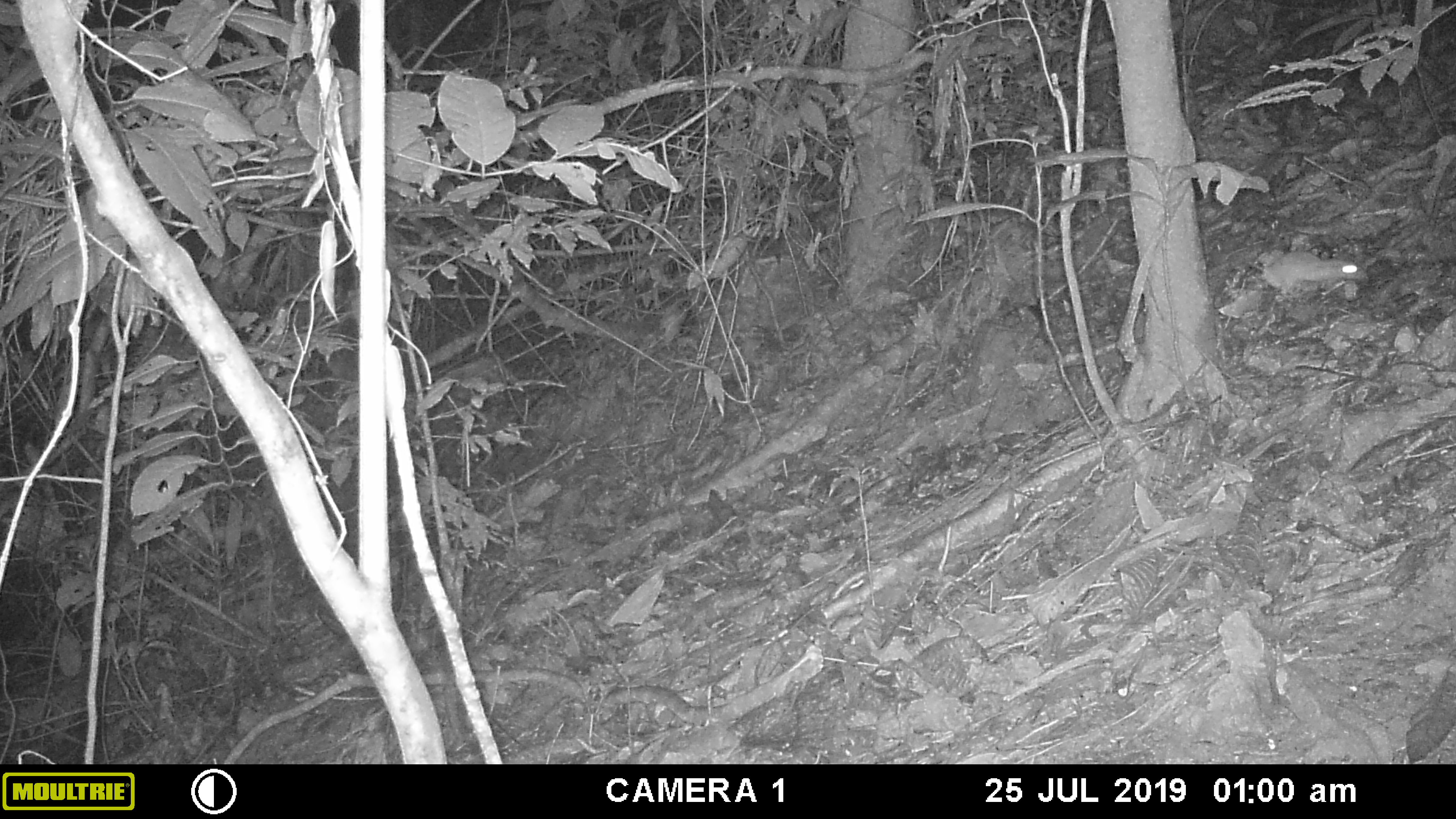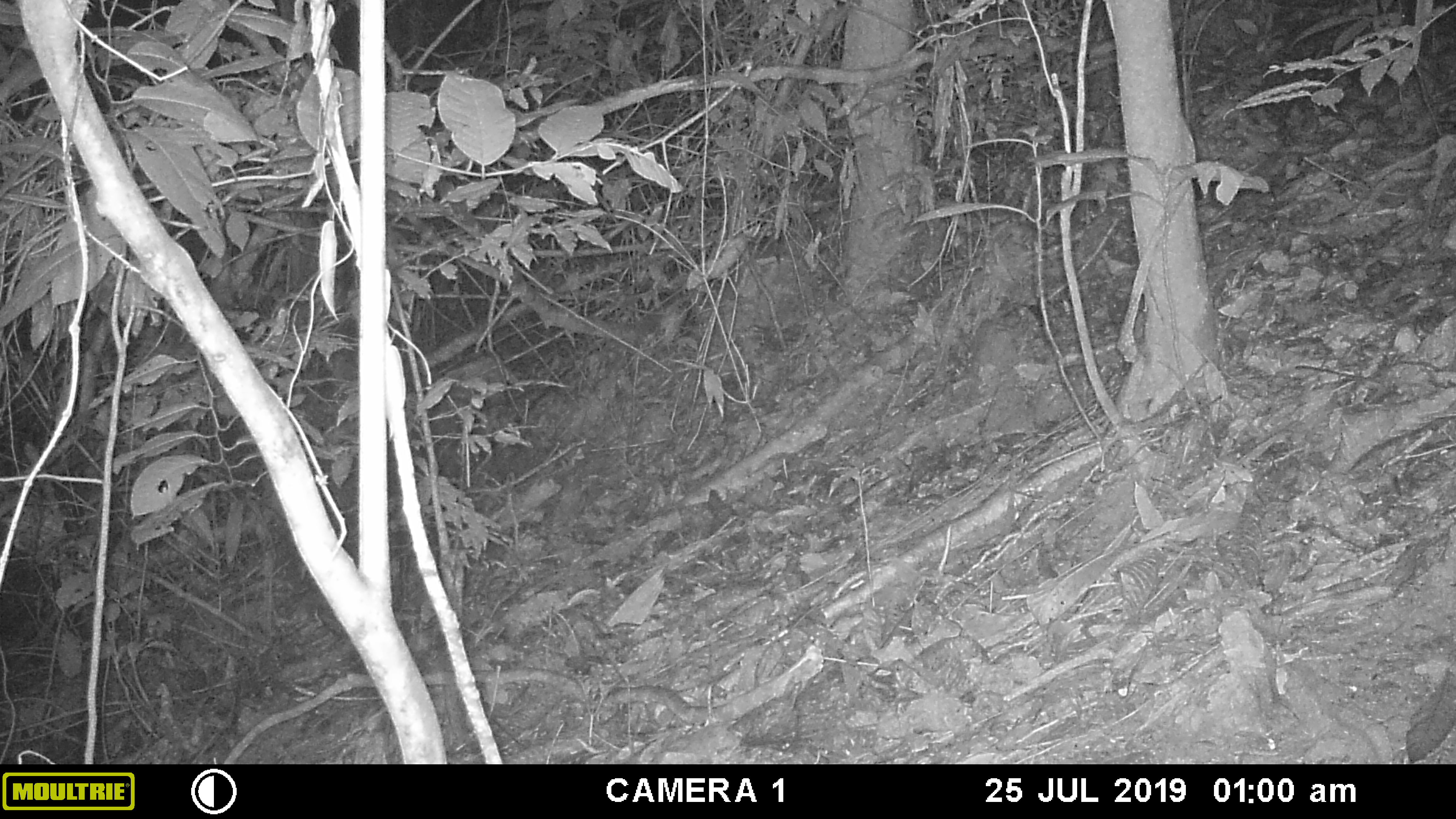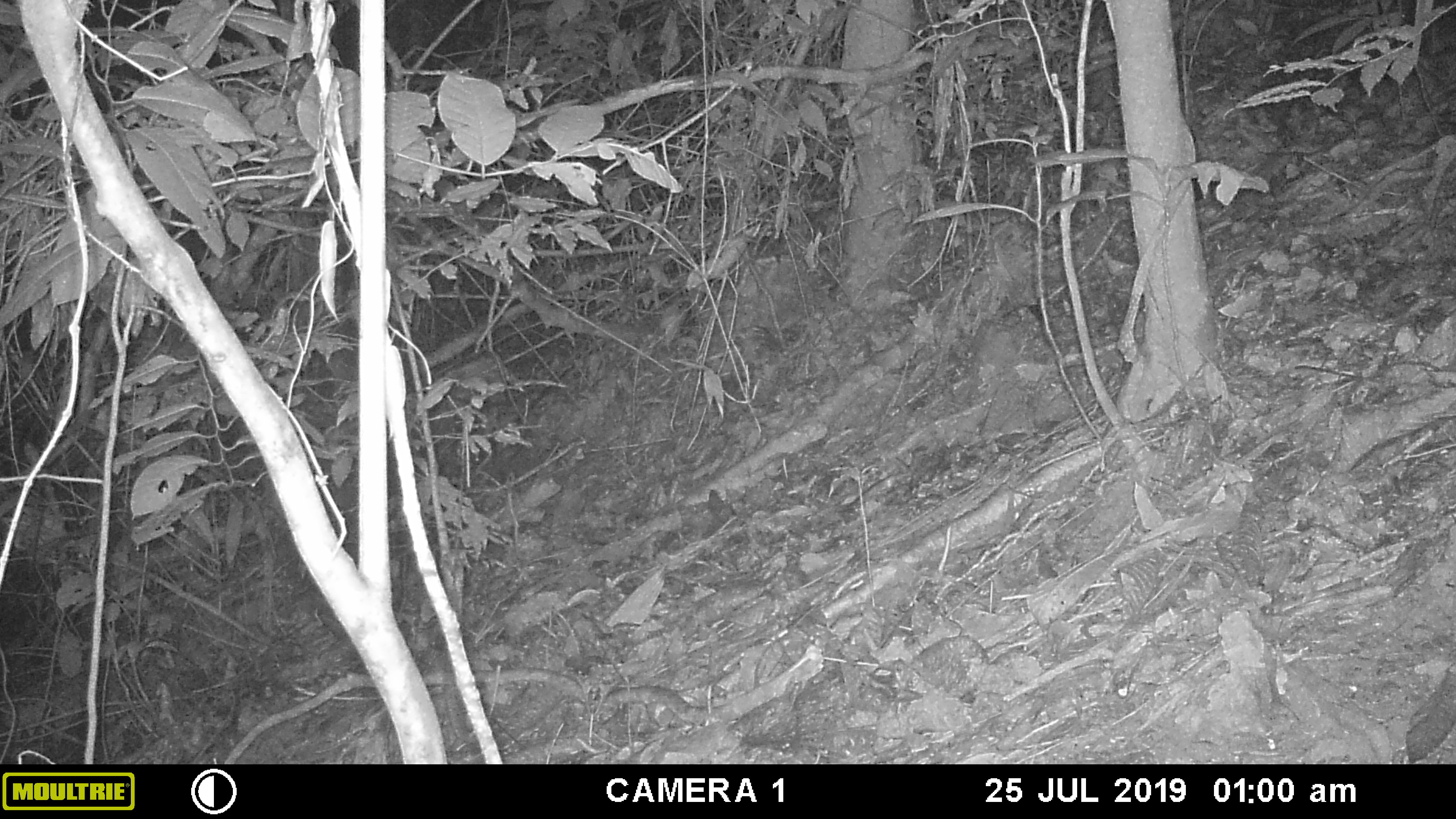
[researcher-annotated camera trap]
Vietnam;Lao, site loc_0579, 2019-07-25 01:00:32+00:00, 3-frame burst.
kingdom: Animalia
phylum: Chordata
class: Mammalia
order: Rodentia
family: Muridae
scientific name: Muridae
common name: old-world mice and rats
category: unidentified murid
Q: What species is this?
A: Unidentified murid (old-world mice and rats) (Muridae).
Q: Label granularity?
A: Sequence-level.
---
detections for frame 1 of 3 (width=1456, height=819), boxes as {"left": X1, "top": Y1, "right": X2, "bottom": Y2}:
unidentified murid: {"left": 1264, "top": 250, "right": 1369, "bottom": 295}